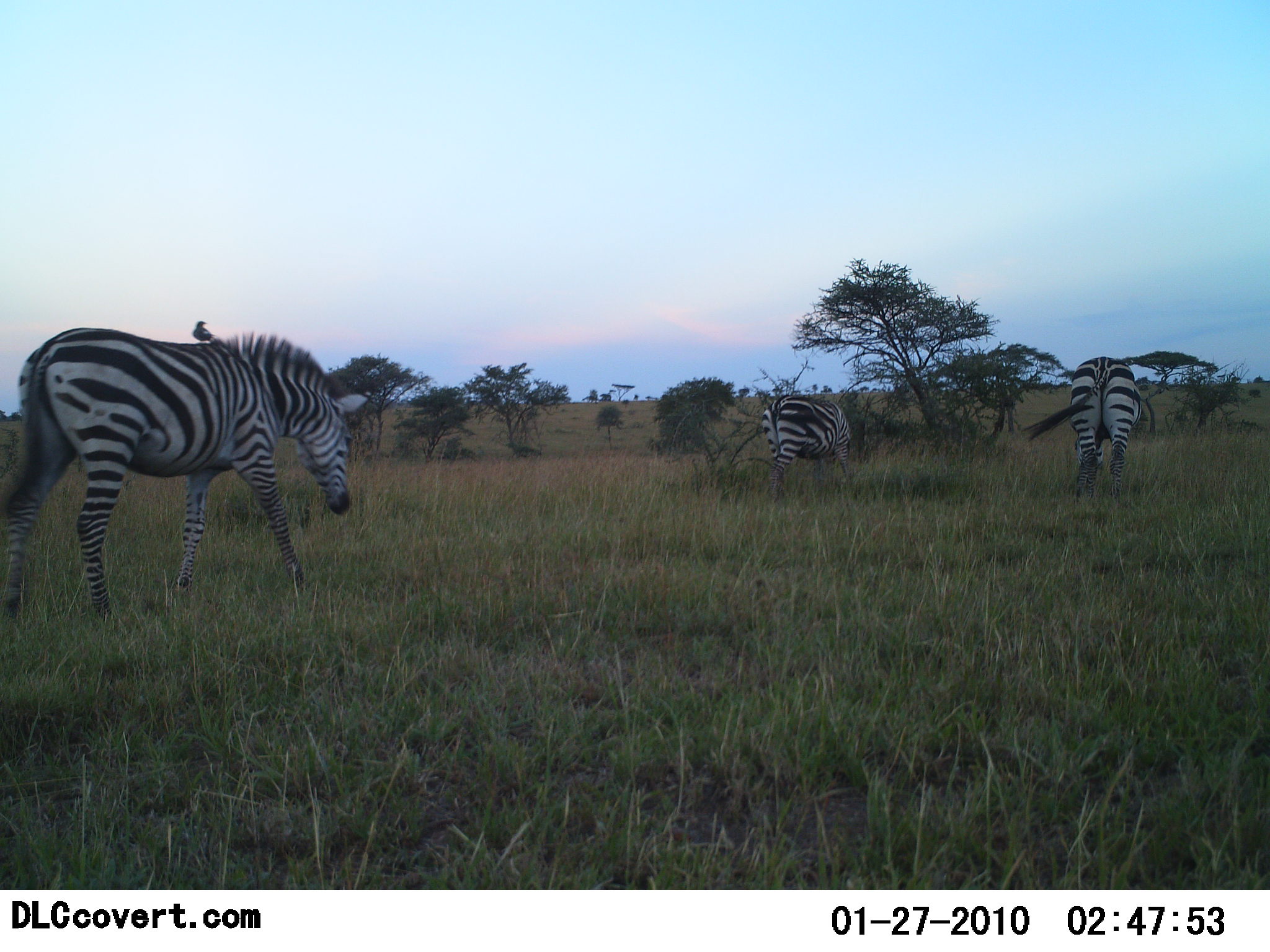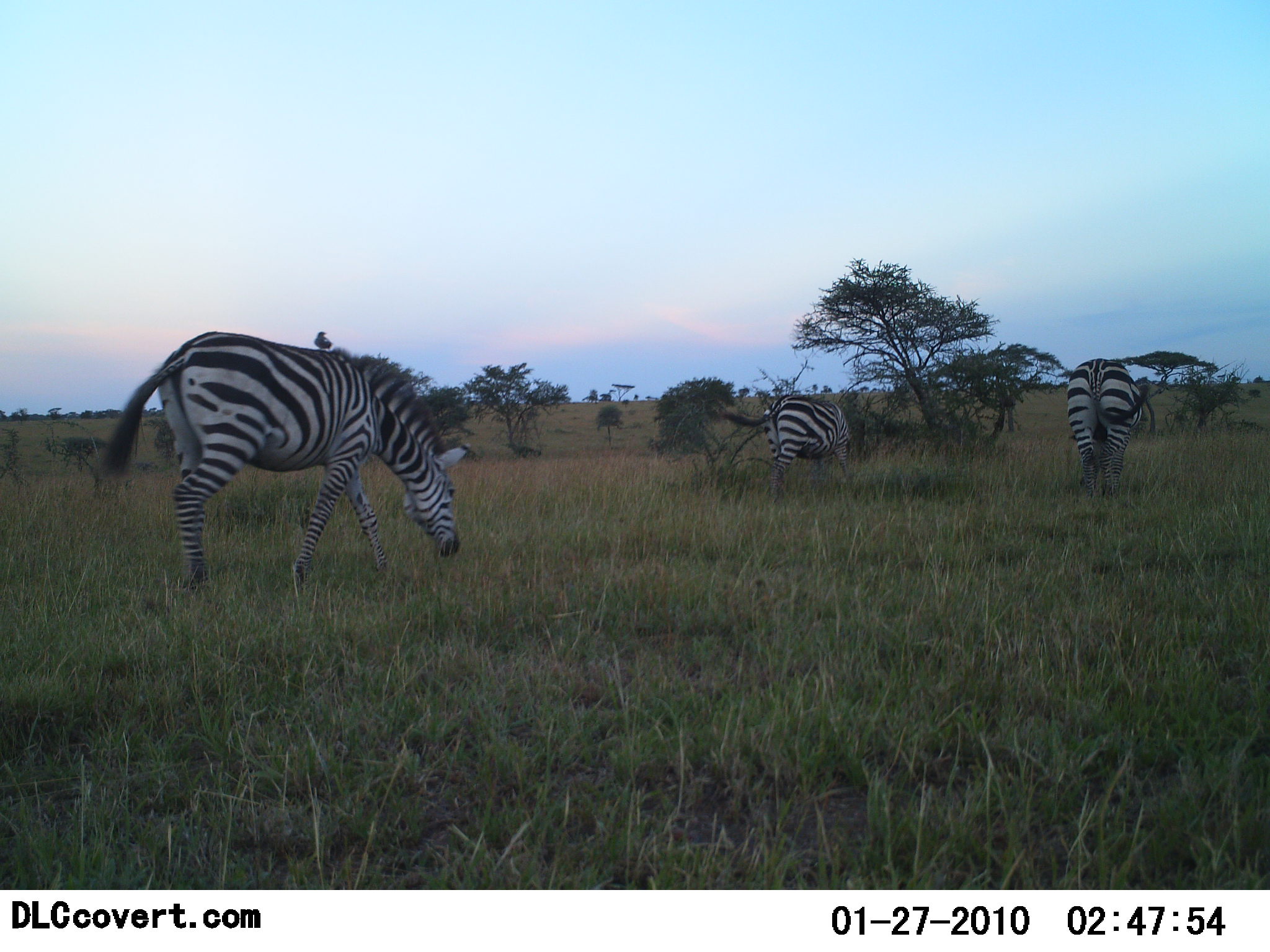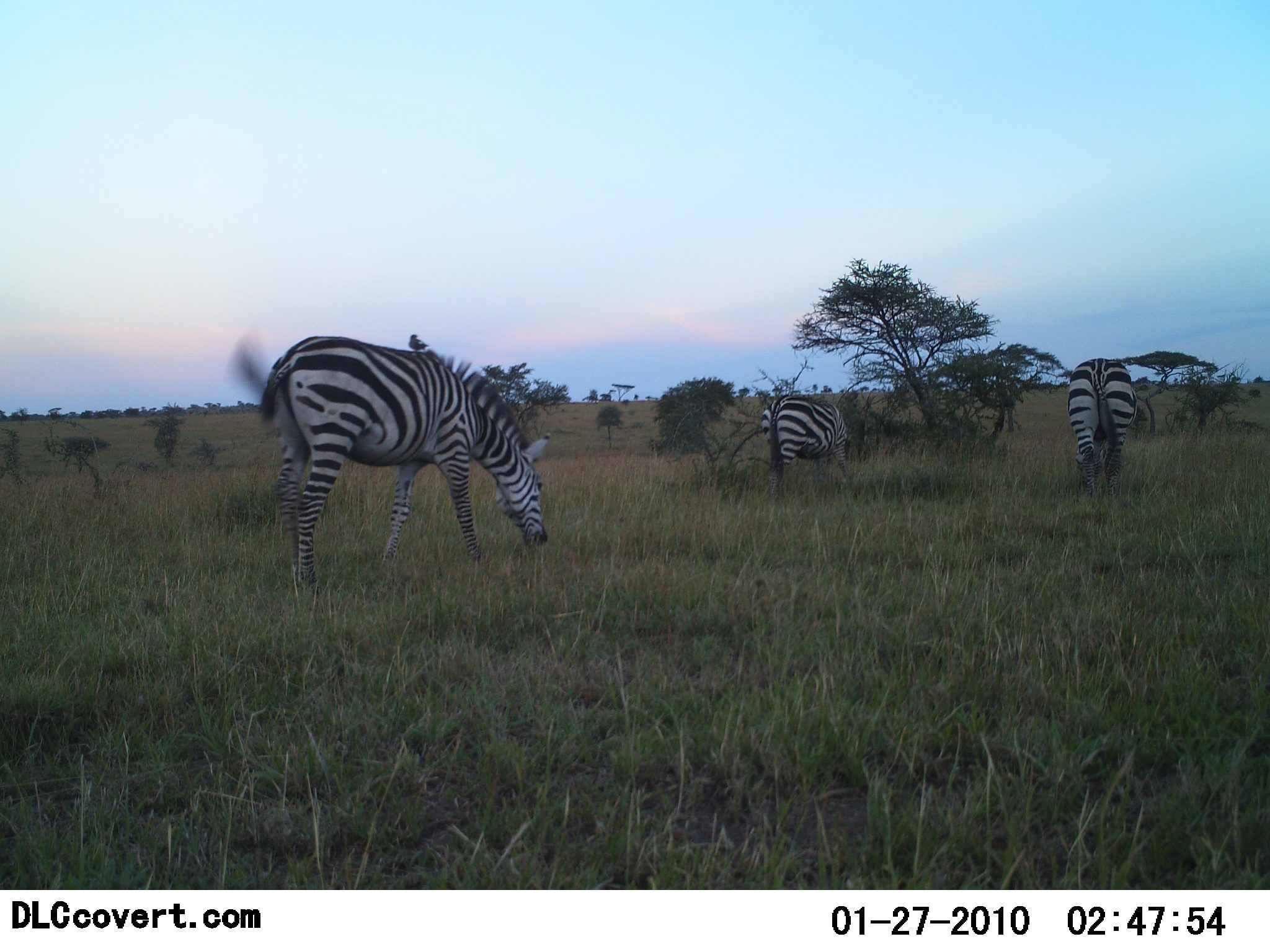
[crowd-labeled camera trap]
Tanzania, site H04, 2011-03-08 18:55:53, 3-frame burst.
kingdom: Animalia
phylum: Chordata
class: Mammalia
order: Perissodactyla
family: Equidae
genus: Equus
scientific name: Equus quagga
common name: plains zebra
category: zebra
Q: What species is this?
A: Zebra (plains zebra) (Equus quagga).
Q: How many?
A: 3.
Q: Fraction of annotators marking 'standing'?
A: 45%.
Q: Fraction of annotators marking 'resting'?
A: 0%.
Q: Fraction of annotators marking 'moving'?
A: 18%.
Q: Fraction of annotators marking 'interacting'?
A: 0%.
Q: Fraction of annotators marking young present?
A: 0%.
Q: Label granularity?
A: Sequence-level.